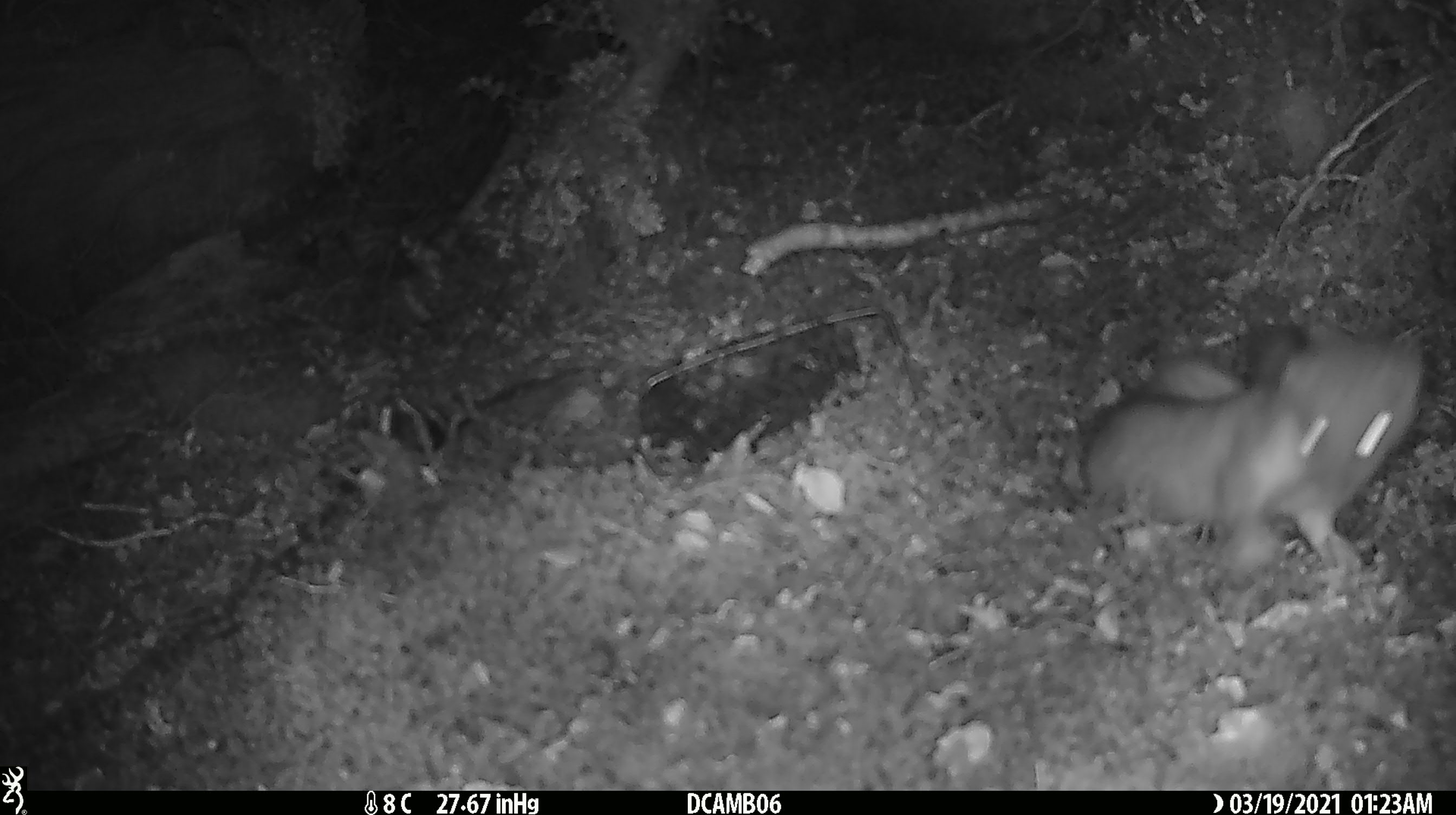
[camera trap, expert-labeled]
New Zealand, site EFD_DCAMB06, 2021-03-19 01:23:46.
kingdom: Animalia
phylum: Chordata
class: Mammalia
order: Carnivora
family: Mustelidae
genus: Mustela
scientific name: Mustela erminea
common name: stoat